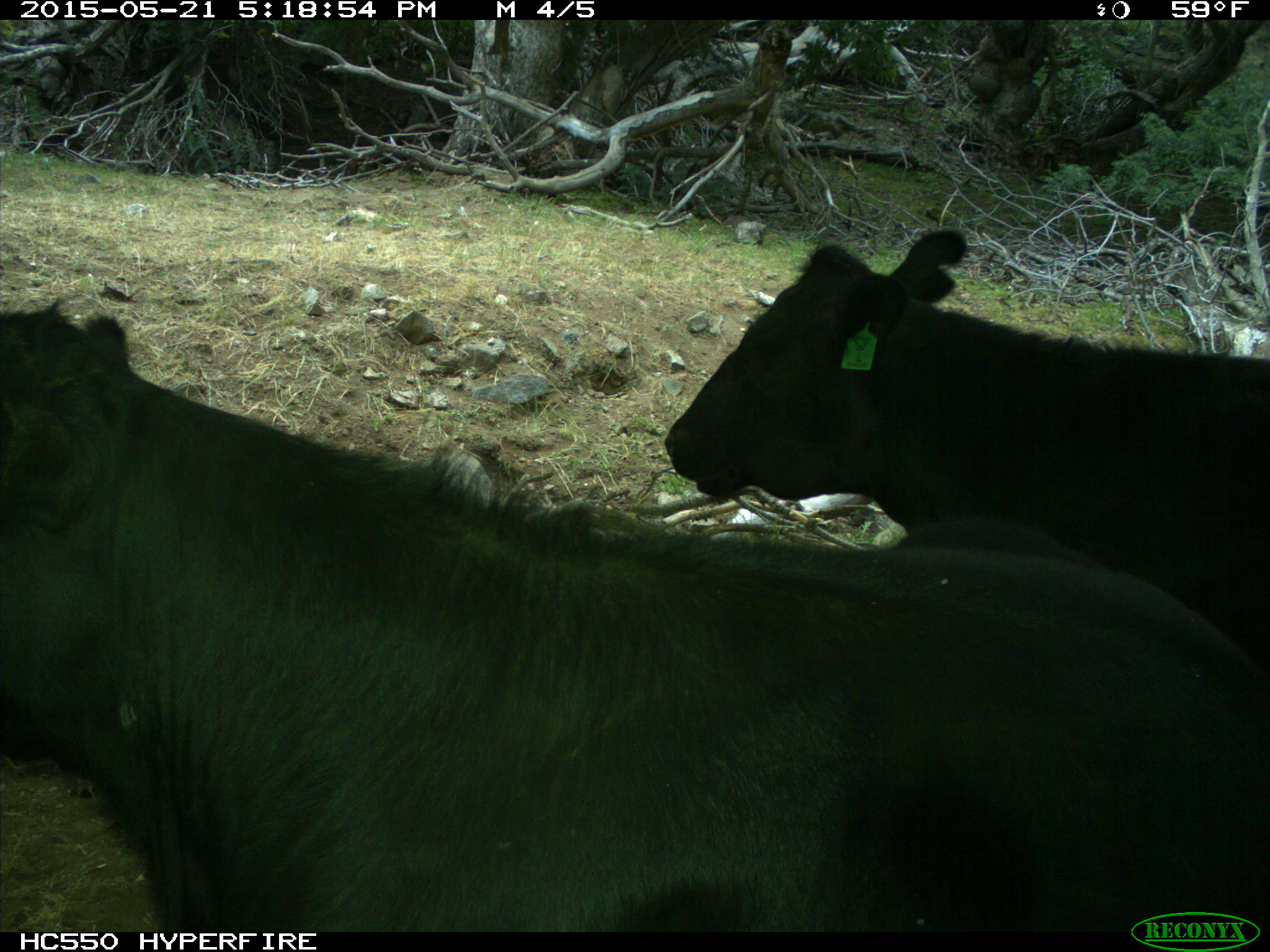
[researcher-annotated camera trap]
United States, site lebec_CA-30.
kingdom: Animalia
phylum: Chordata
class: Mammalia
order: Artiodactyla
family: Bovidae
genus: Bos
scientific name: Bos taurus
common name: domestic cow